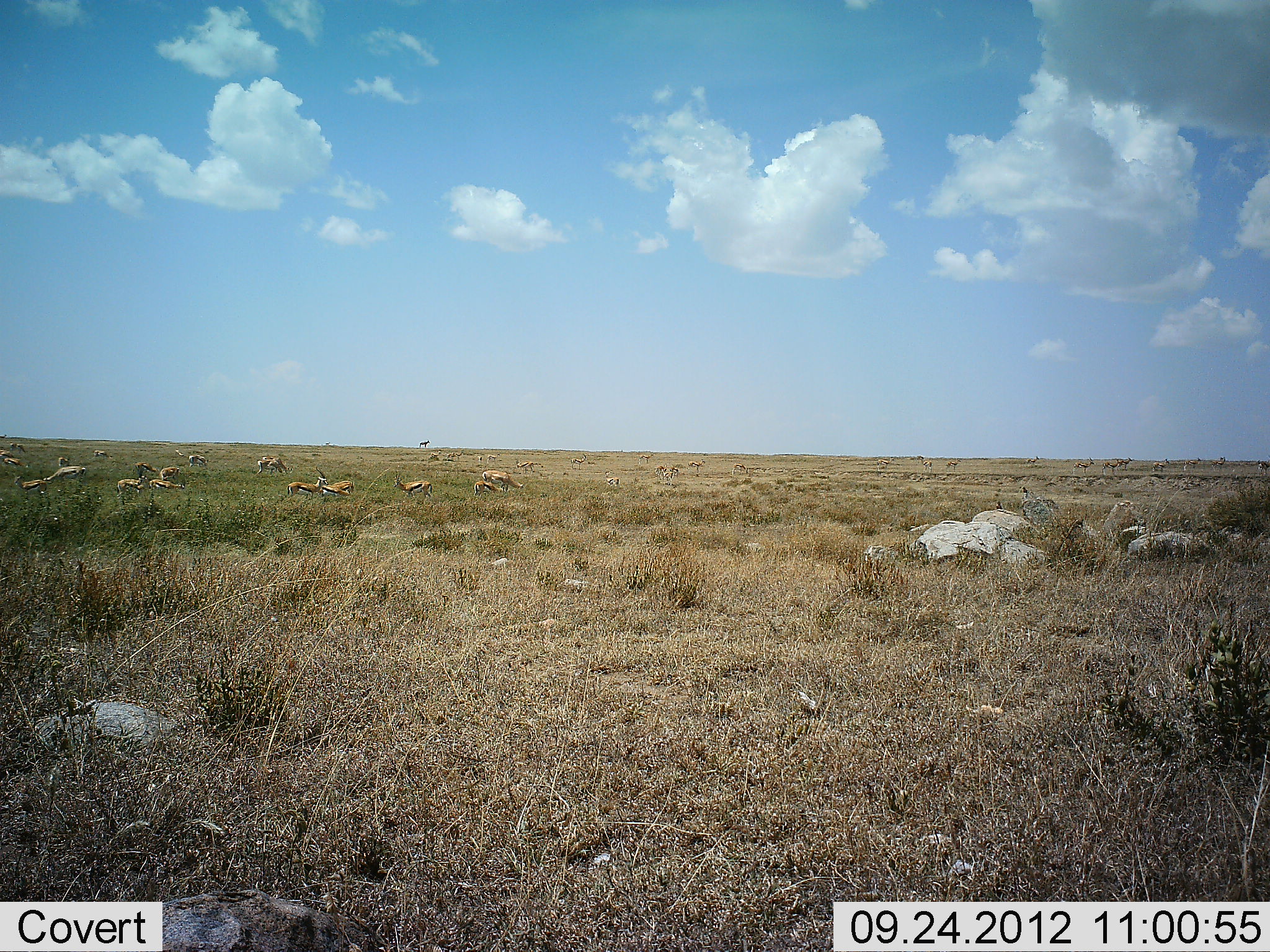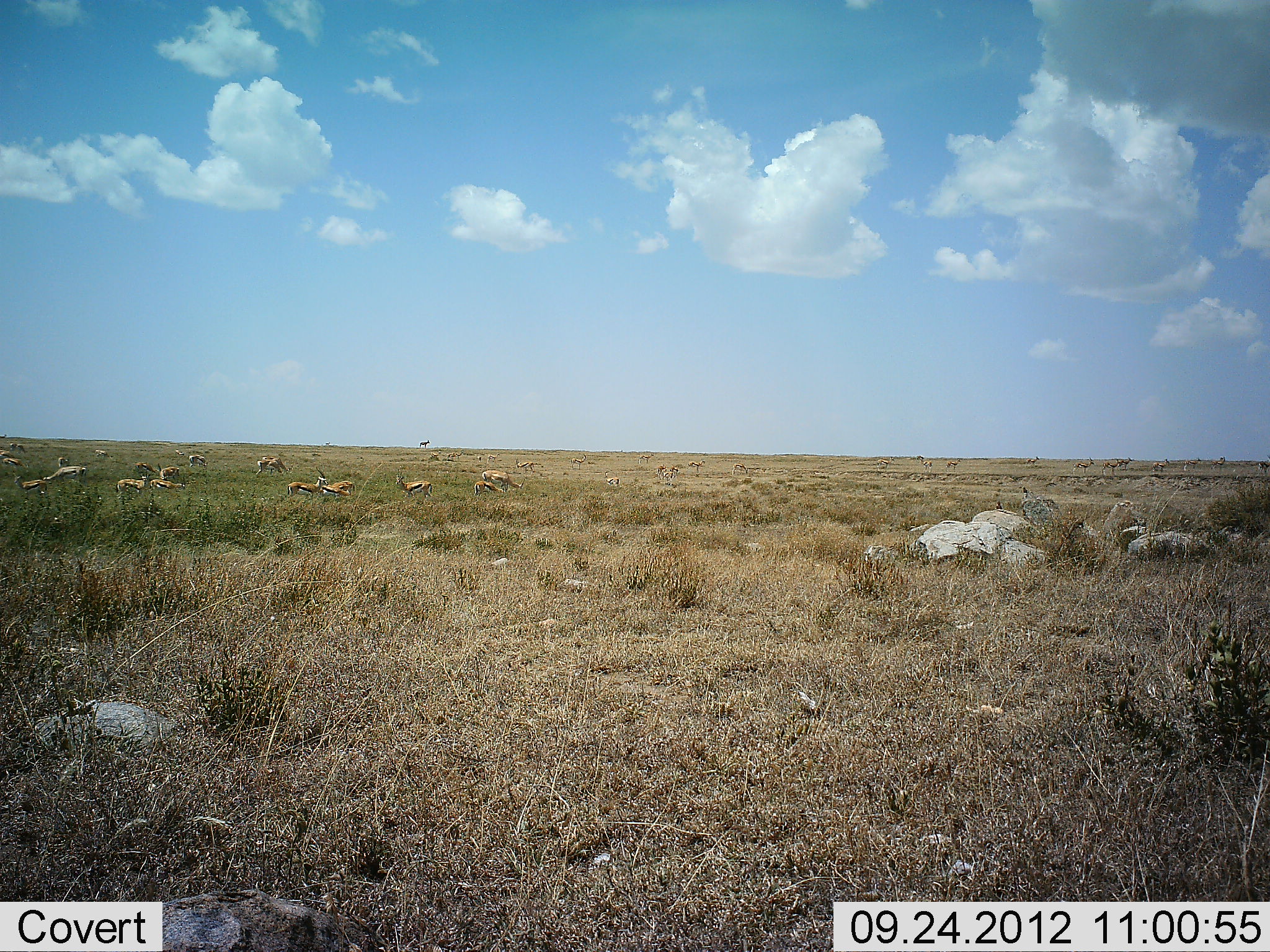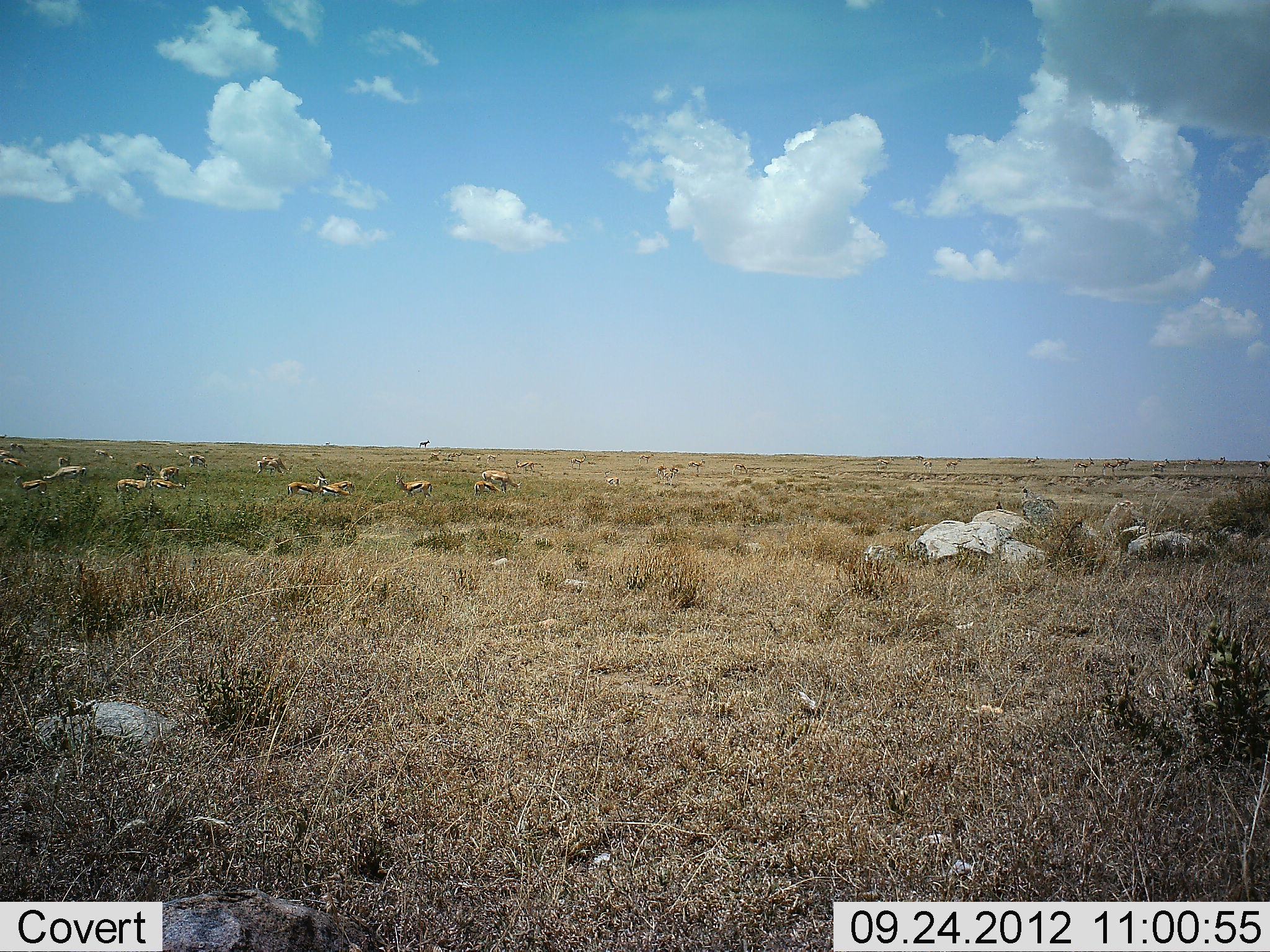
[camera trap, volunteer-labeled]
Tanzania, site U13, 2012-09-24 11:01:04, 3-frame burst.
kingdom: Animalia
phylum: Chordata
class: Mammalia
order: Artiodactyla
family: Bovidae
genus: Eudorcas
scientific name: Eudorcas thomsonii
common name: thomson's gazelle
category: gazellethomsons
Gazellethomsons (thomson's gazelle) (Eudorcas thomsonii), count 11-50. Behavior (volunteer vote fractions): standing 80%, resting 10%, moving 20%, interacting 0%. Young present (vote fraction): 10%. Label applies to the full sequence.